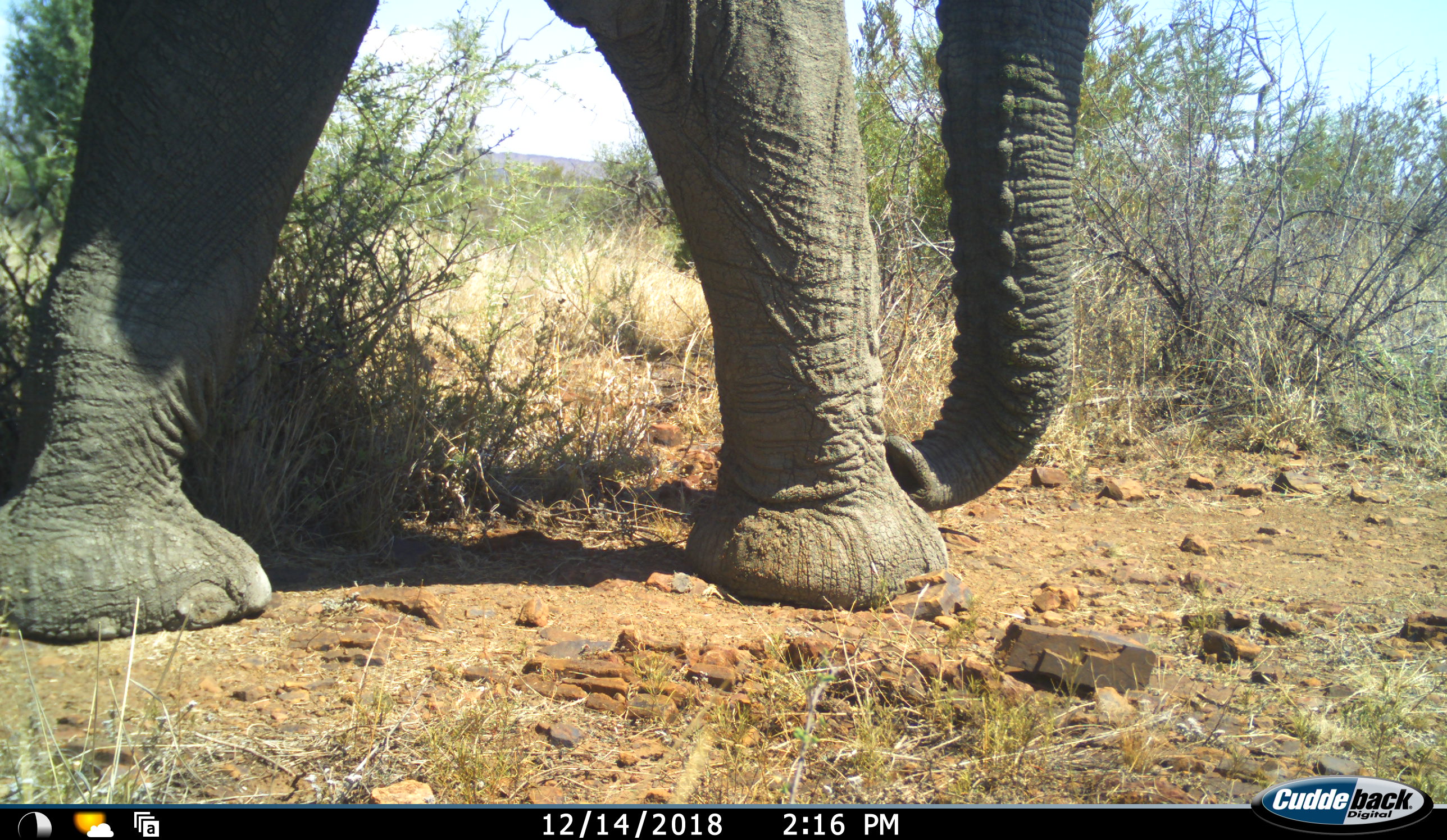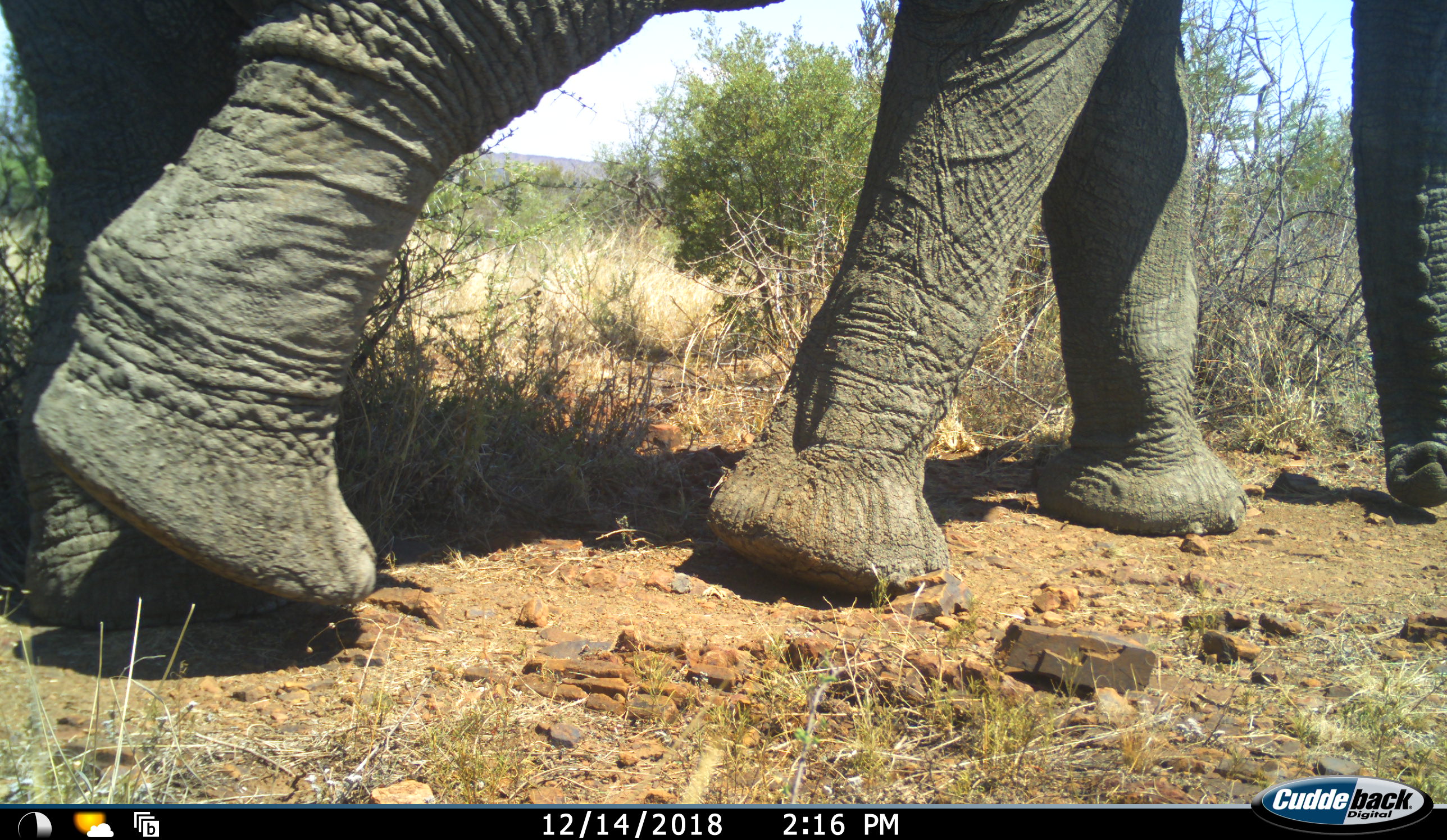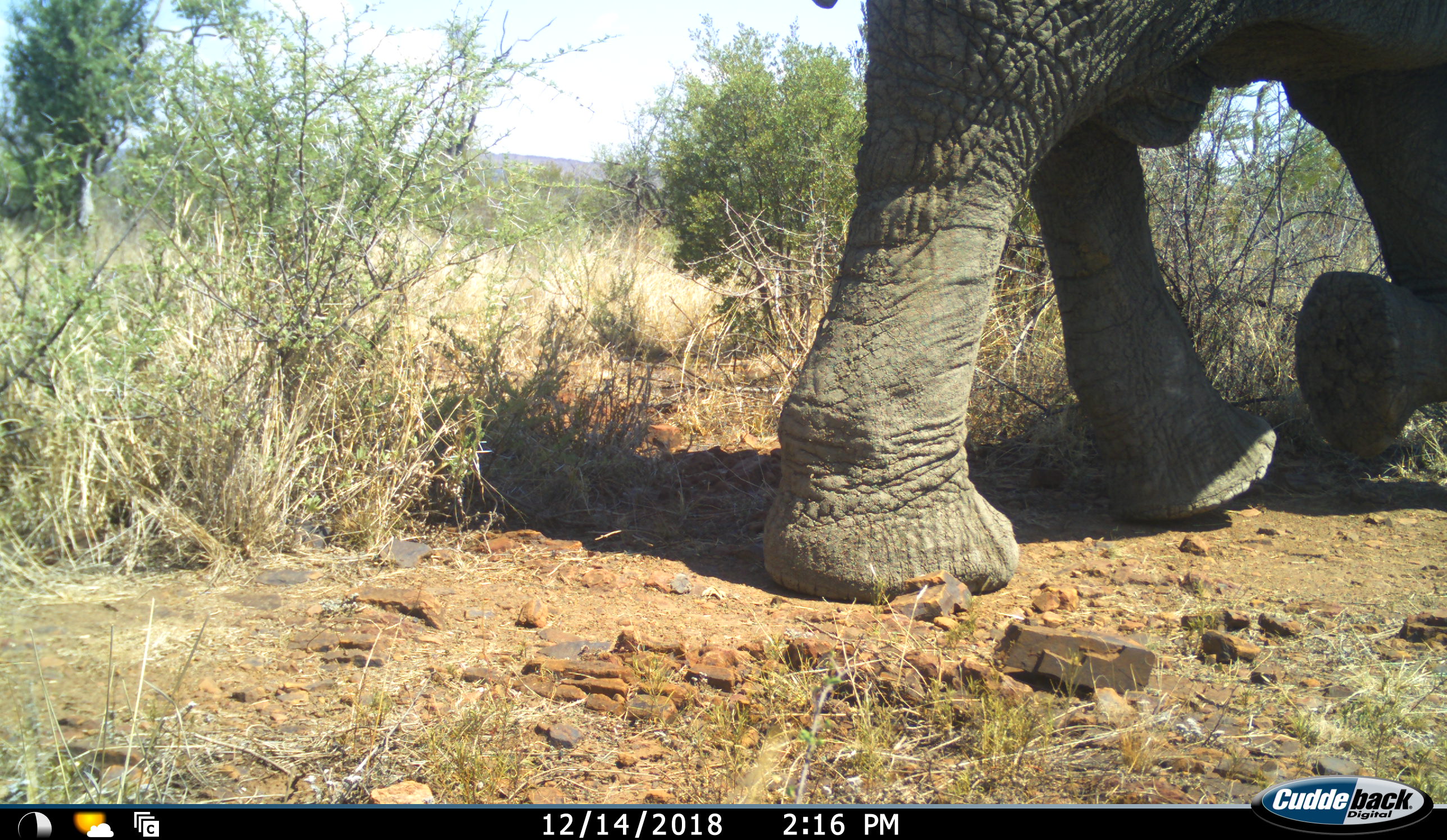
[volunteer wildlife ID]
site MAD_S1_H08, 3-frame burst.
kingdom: Animalia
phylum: Chordata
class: Mammalia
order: Proboscidea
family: Elephantidae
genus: Loxodonta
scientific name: Loxodonta africana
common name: african bush elephant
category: elephant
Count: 1.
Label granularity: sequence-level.